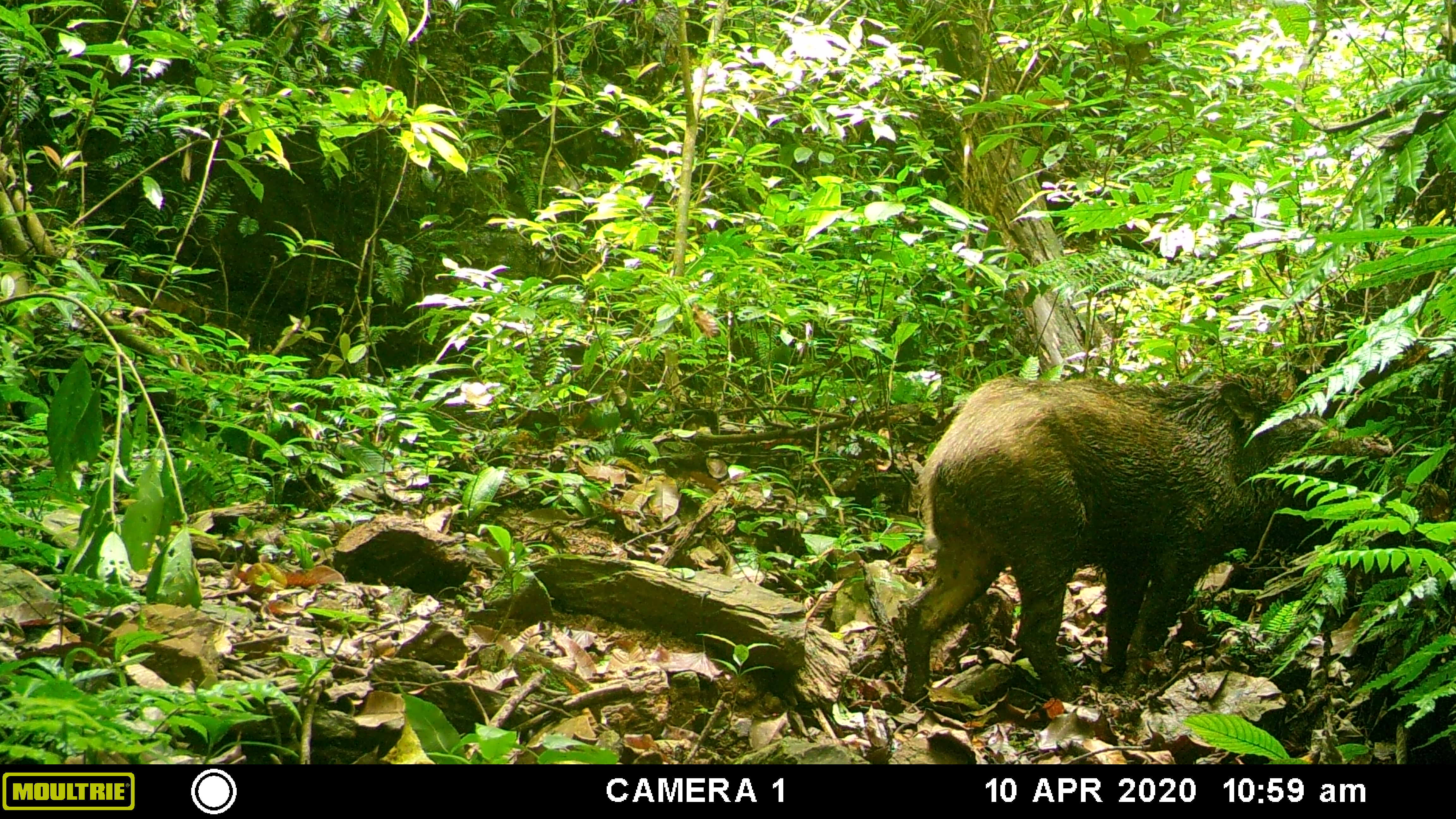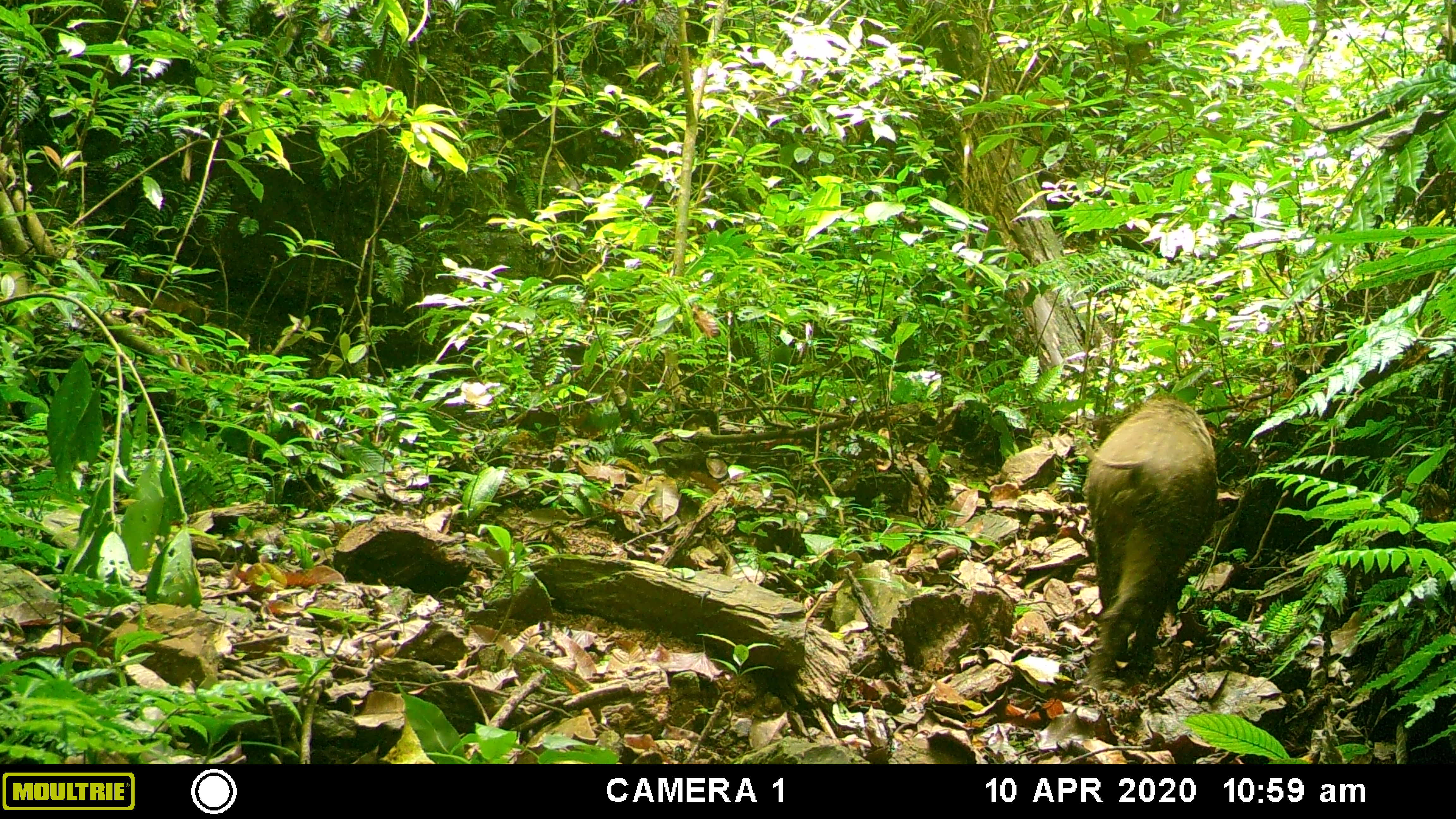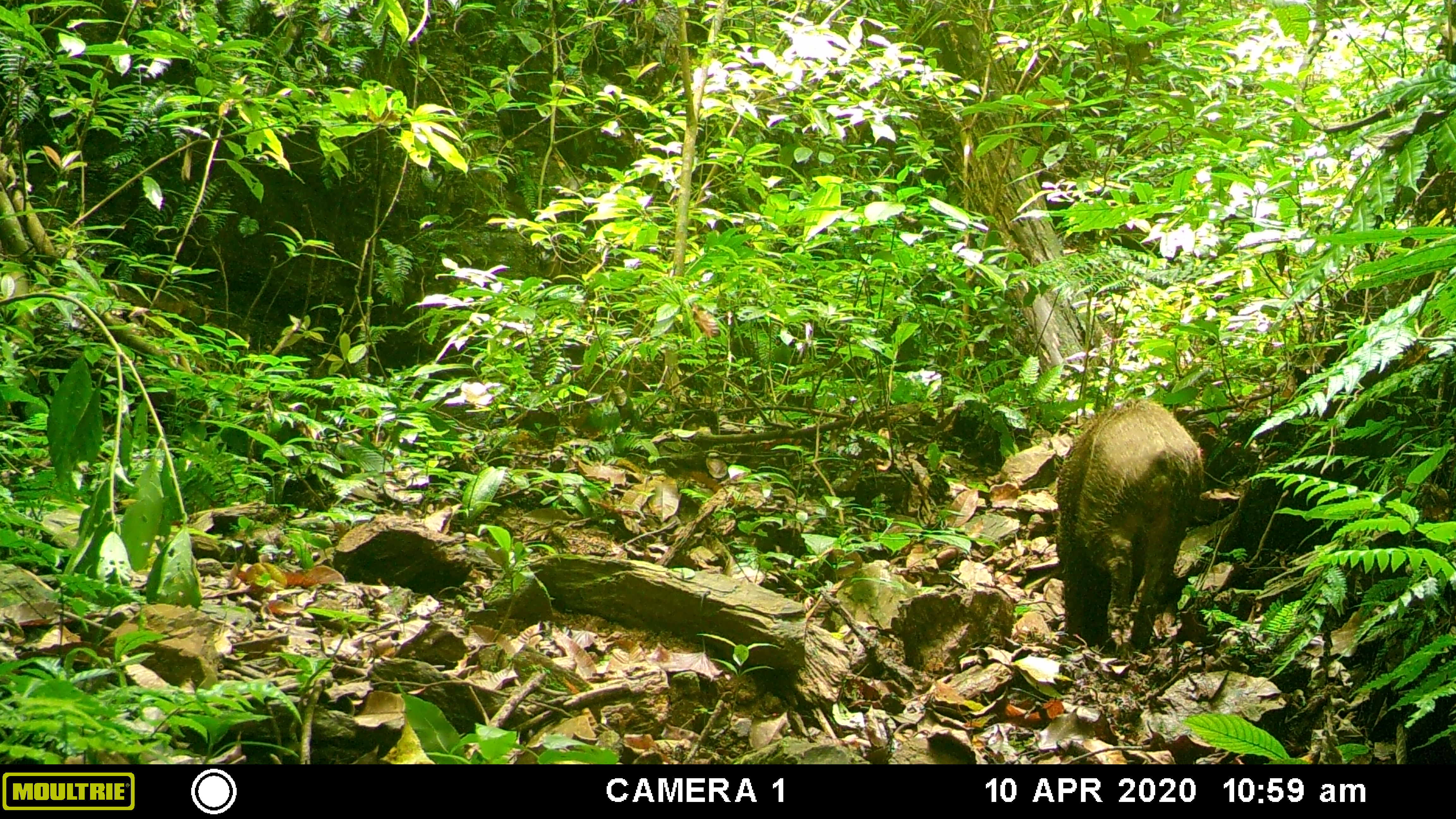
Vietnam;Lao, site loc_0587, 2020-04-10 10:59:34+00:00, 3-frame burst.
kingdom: Animalia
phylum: Chordata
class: Mammalia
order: Artiodactyla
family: Suidae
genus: Sus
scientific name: Sus scrofa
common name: eurasian wild pig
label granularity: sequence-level